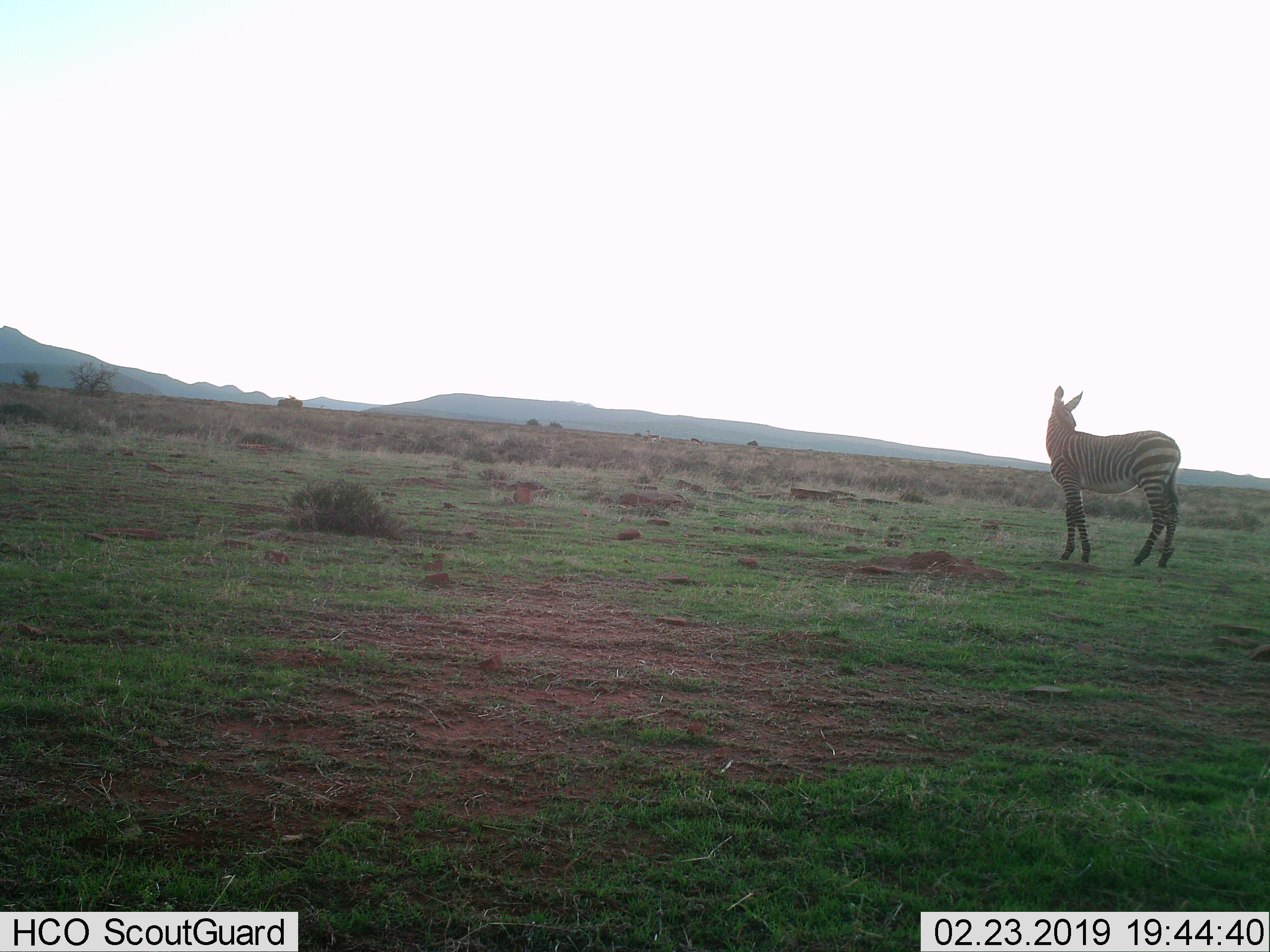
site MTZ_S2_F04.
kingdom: Animalia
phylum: Chordata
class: Mammalia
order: Perissodactyla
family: Equidae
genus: Equus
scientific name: Equus zebra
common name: mountain zebra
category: zebramountain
Zebramountain (mountain zebra) (Equus zebra), count 1. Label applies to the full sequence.